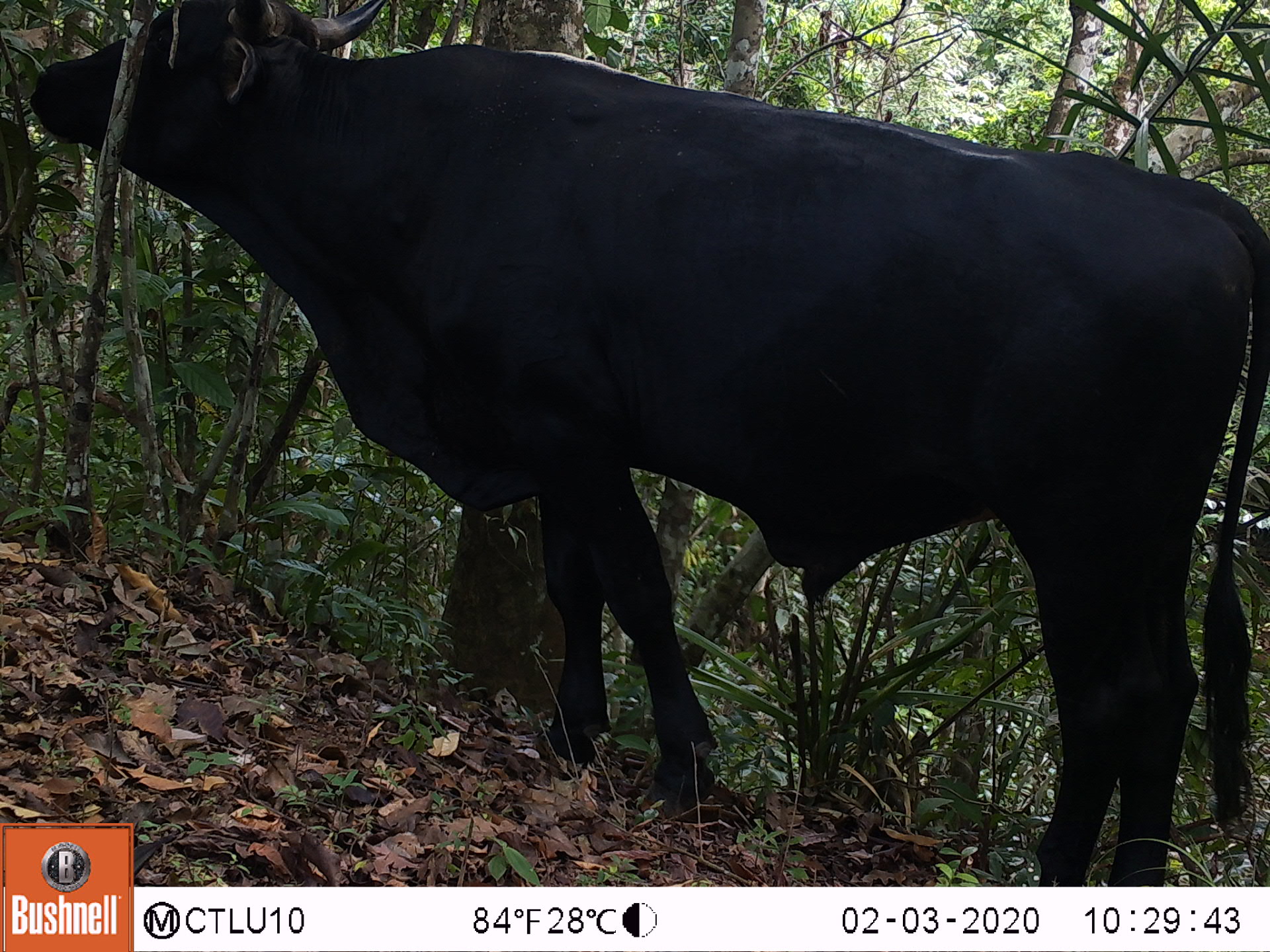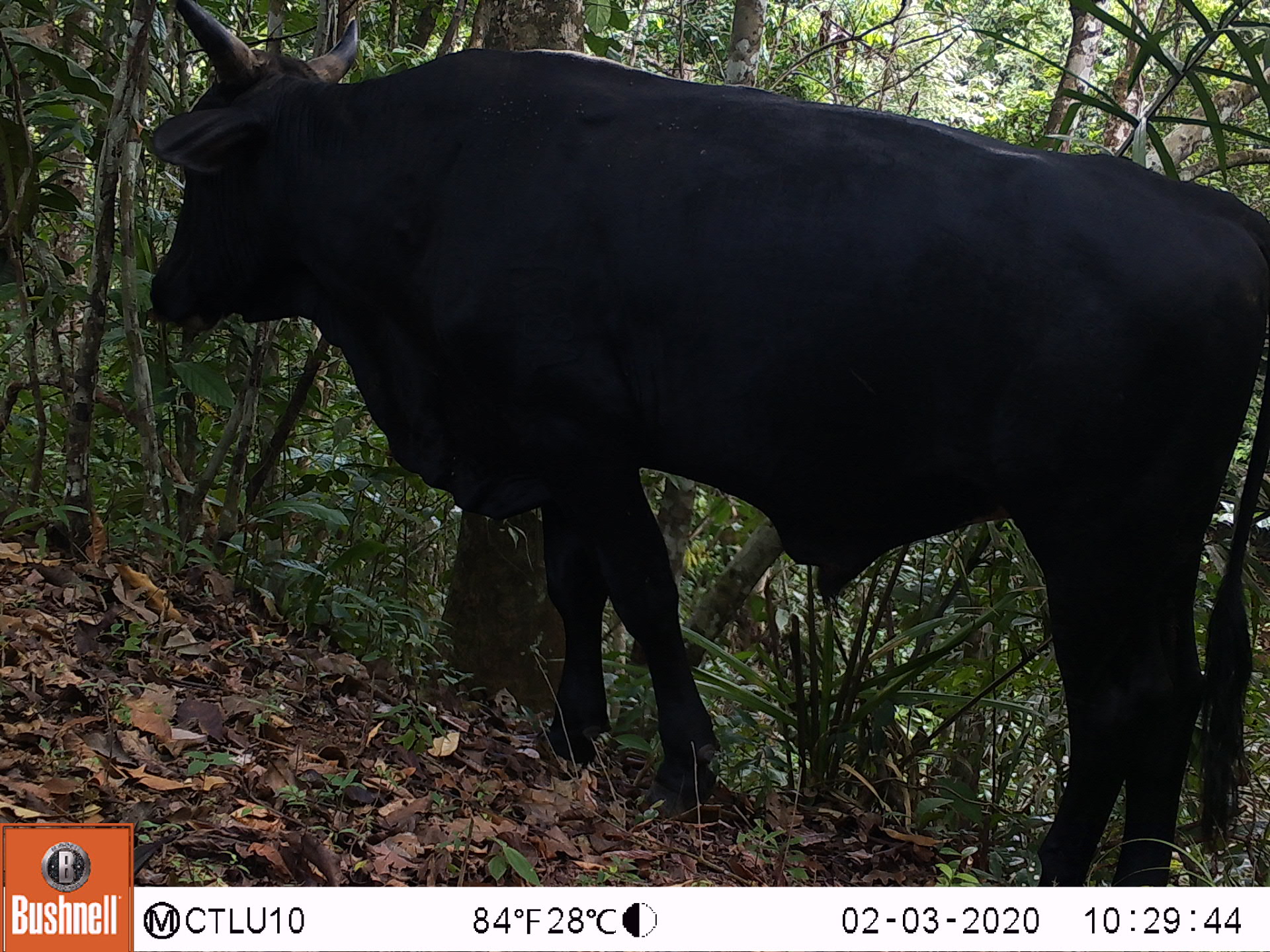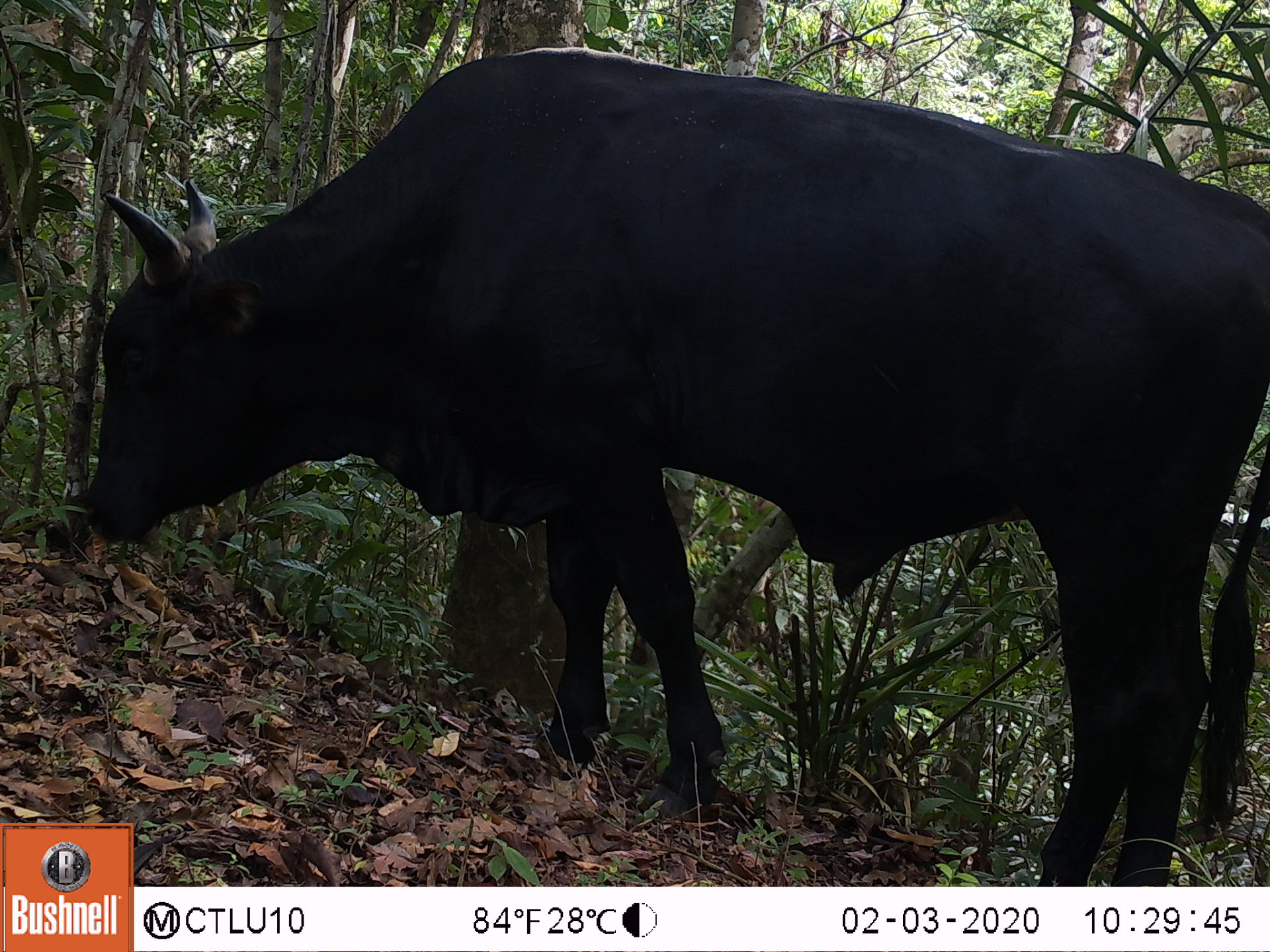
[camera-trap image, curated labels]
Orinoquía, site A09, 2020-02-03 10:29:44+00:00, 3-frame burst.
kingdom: Animalia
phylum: Chordata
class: Mammalia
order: Artiodactyla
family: Bovidae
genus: Bos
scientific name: Bos taurus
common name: cow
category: cattle